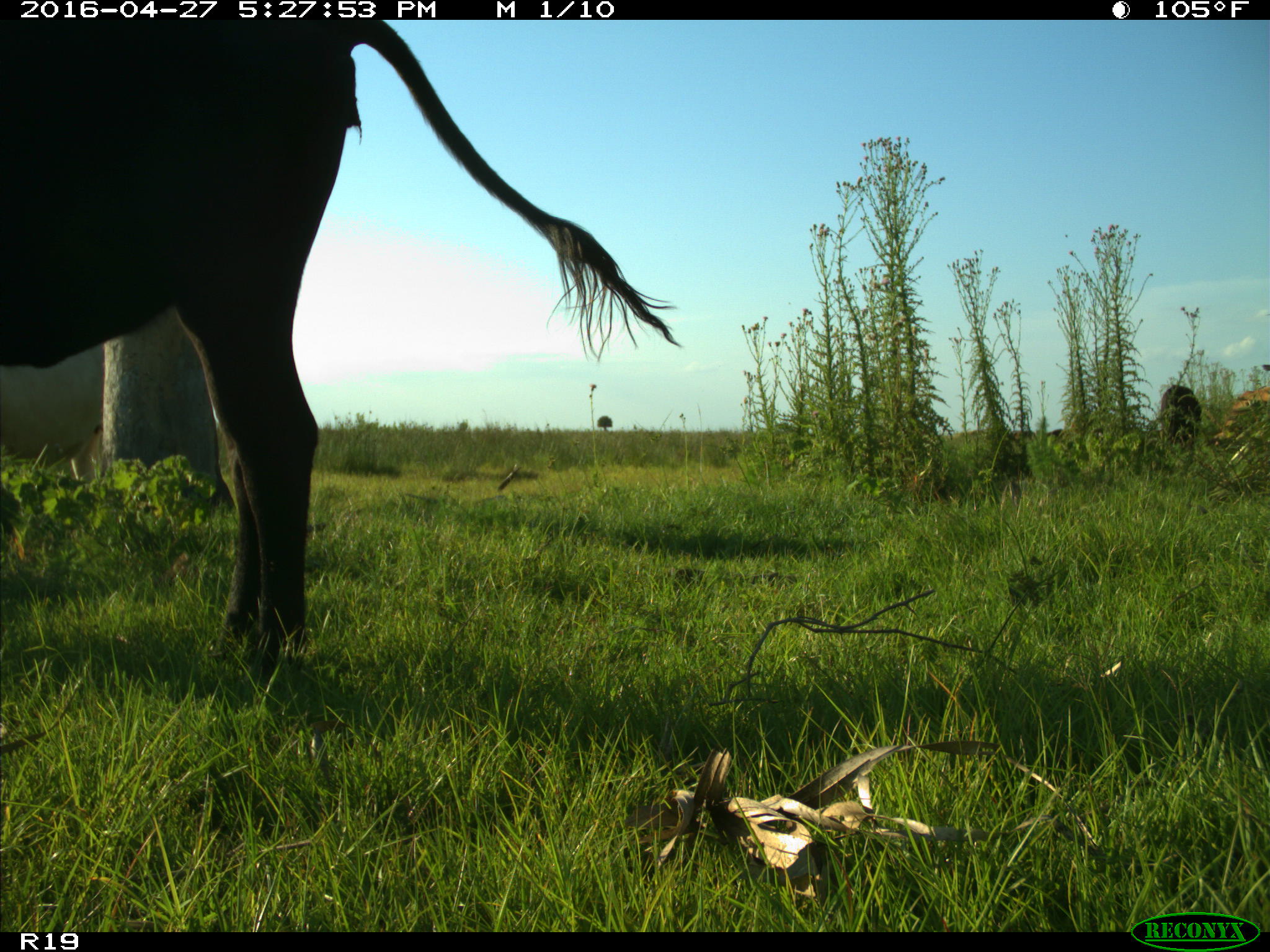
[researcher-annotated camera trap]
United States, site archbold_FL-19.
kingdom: Animalia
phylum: Chordata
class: Mammalia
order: Artiodactyla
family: Bovidae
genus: Bos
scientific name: Bos taurus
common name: domestic cow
Bos taurus (domestic cow).